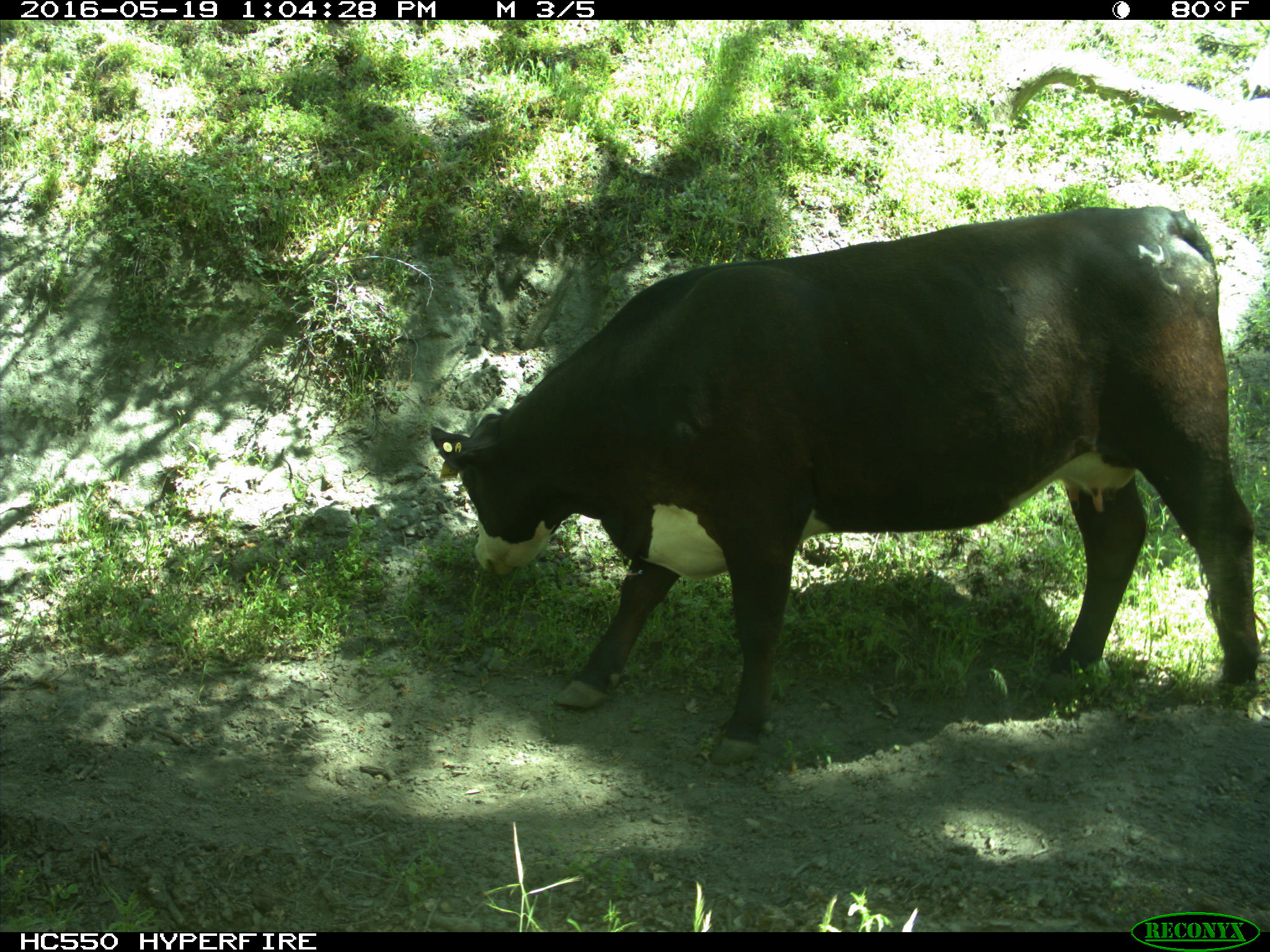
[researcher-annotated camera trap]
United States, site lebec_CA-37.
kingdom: Animalia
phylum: Chordata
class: Mammalia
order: Artiodactyla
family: Bovidae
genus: Bos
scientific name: Bos taurus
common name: domestic cow